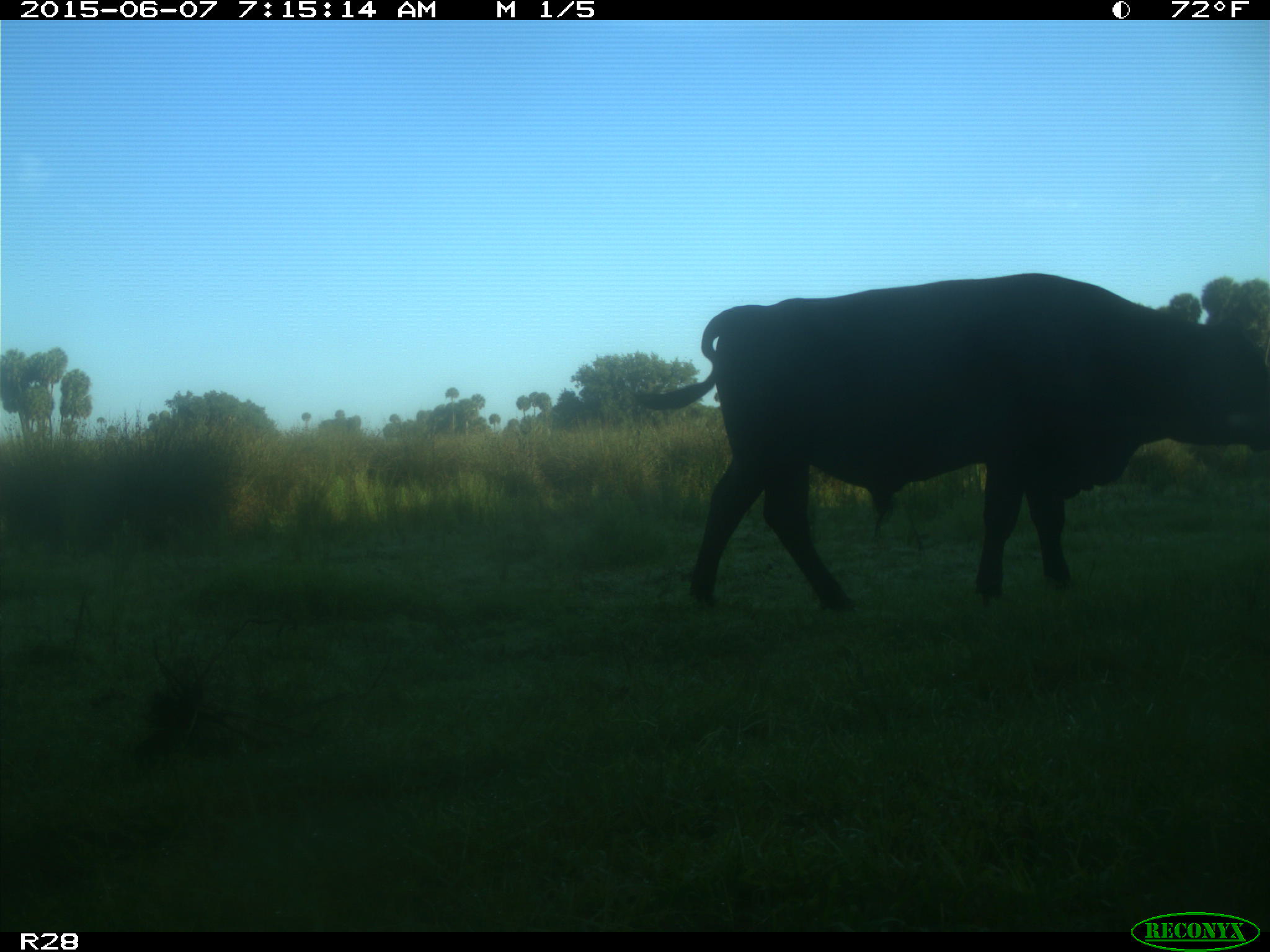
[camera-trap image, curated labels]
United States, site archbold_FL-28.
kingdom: Animalia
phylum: Chordata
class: Mammalia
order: Artiodactyla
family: Bovidae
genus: Bos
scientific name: Bos taurus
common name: domestic cow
Bos taurus (domestic cow).